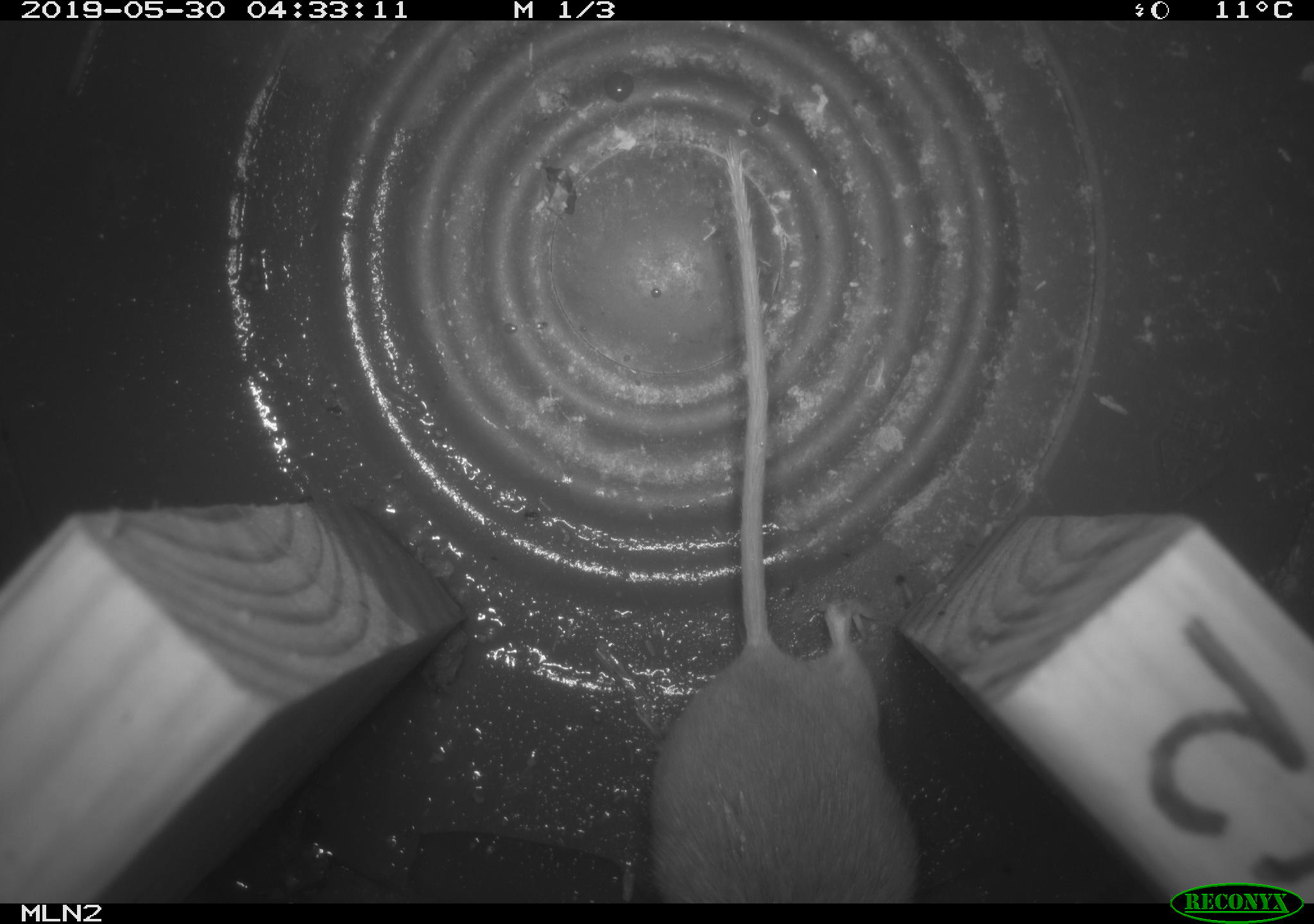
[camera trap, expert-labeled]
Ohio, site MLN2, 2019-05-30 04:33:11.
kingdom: Animalia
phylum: Chordata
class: Mammalia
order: Rodentia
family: Cricetidae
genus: Peromyscus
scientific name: Peromyscus leucopus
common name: white-footed mouse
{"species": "white-footed mouse (Peromyscus leucopus)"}